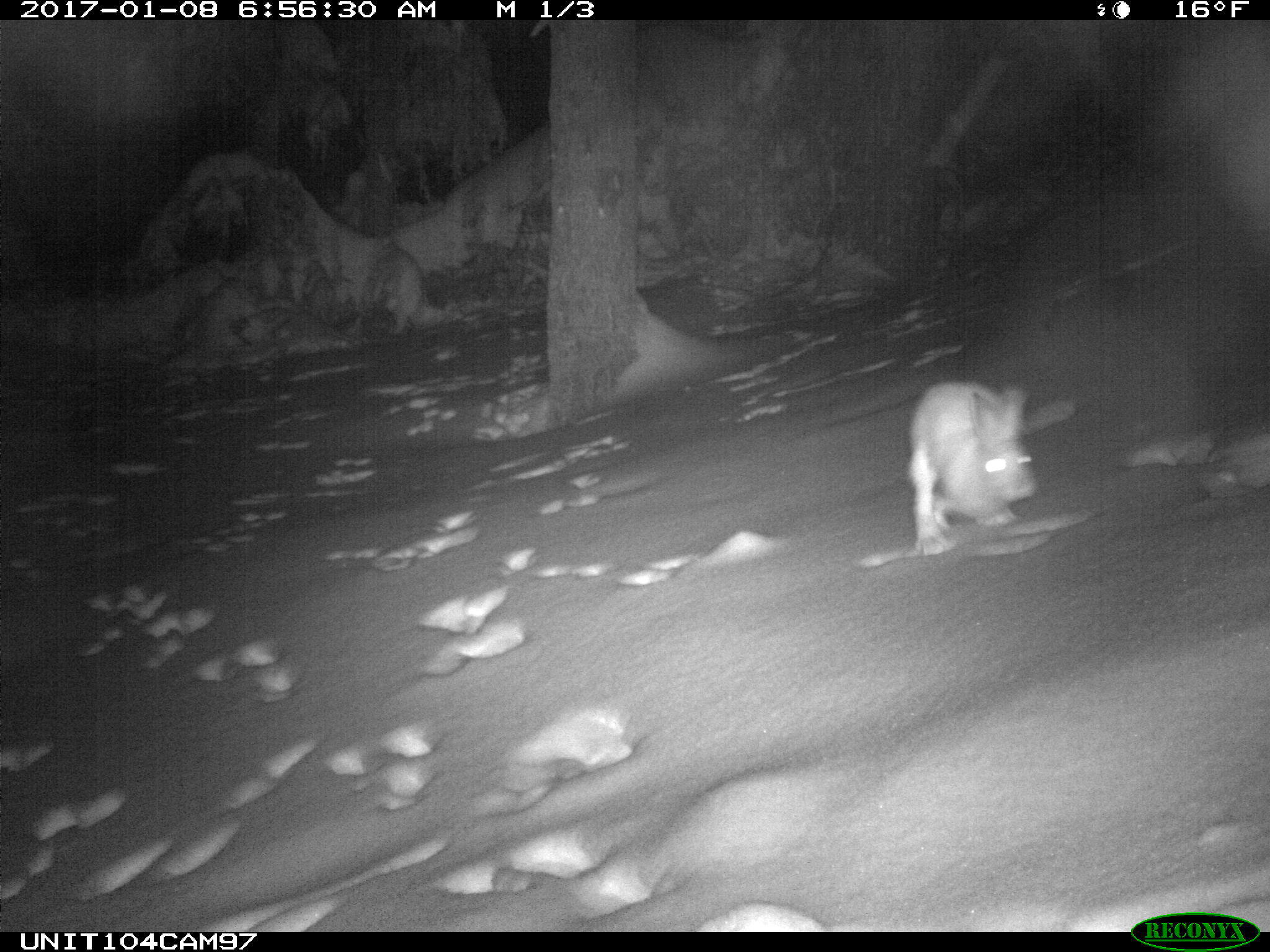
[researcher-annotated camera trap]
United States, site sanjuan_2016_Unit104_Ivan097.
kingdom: Animalia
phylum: Chordata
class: Mammalia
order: Lagomorpha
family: Leporidae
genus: Lepus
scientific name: Lepus americanus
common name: snowshoe hare